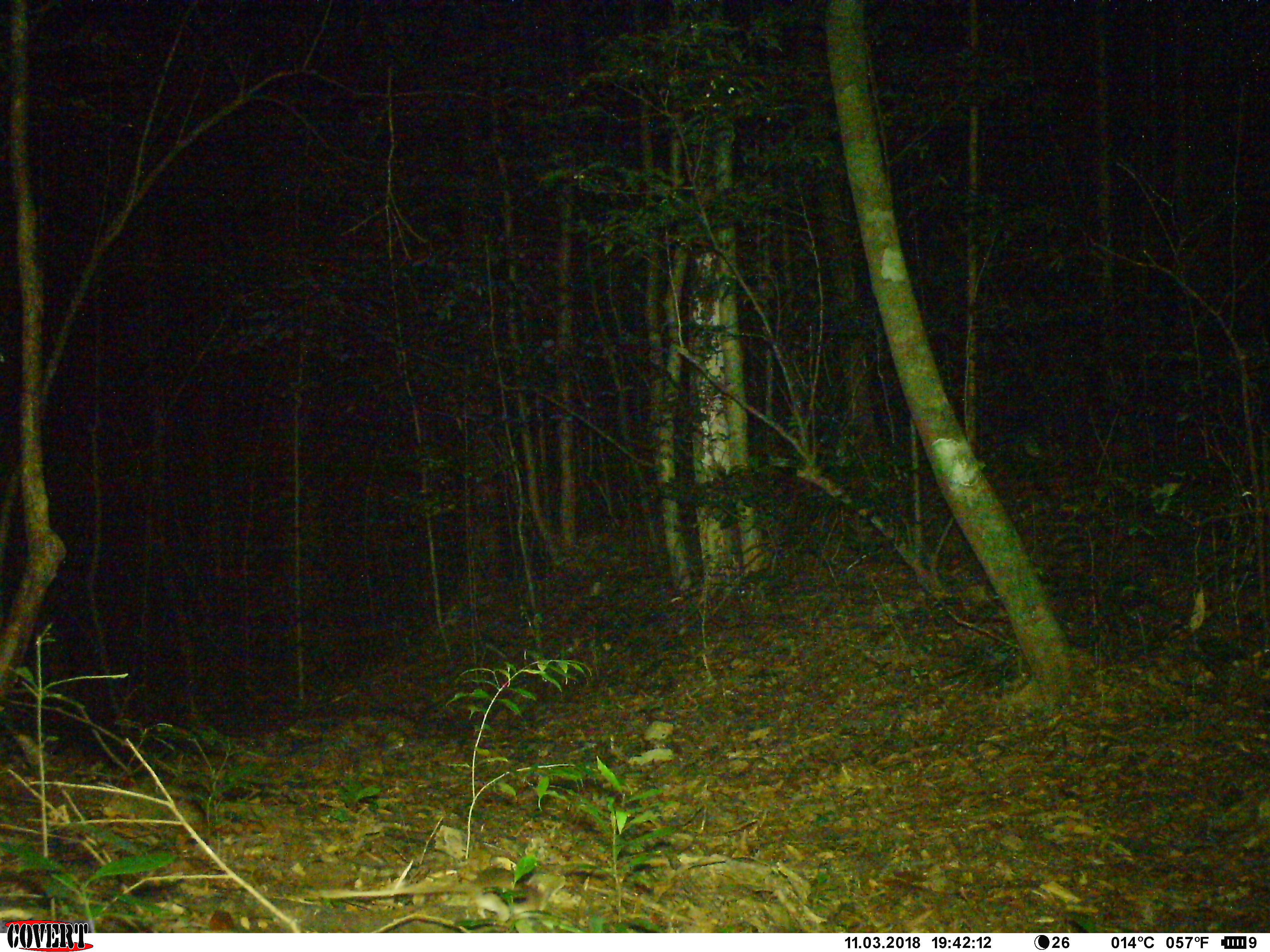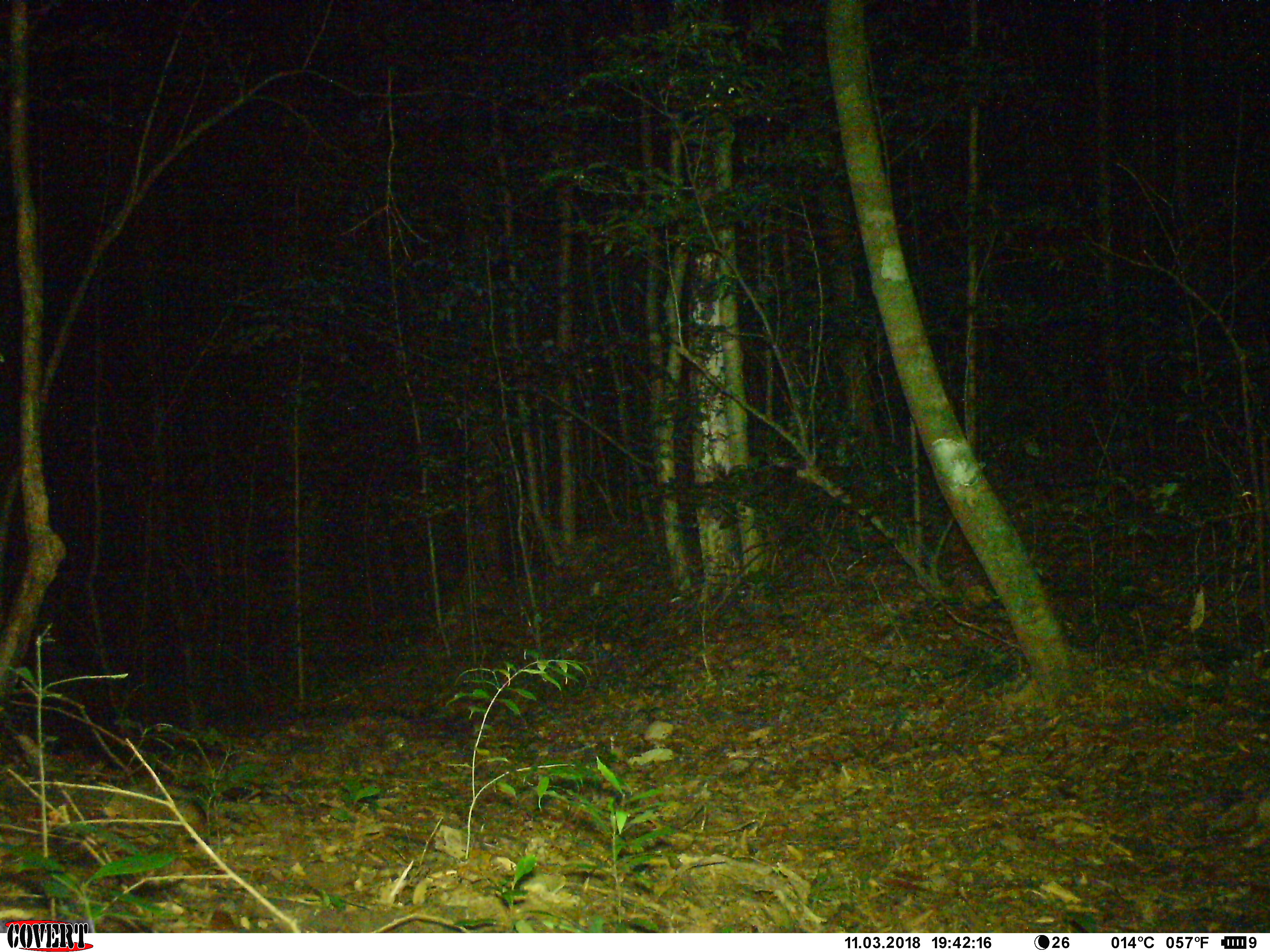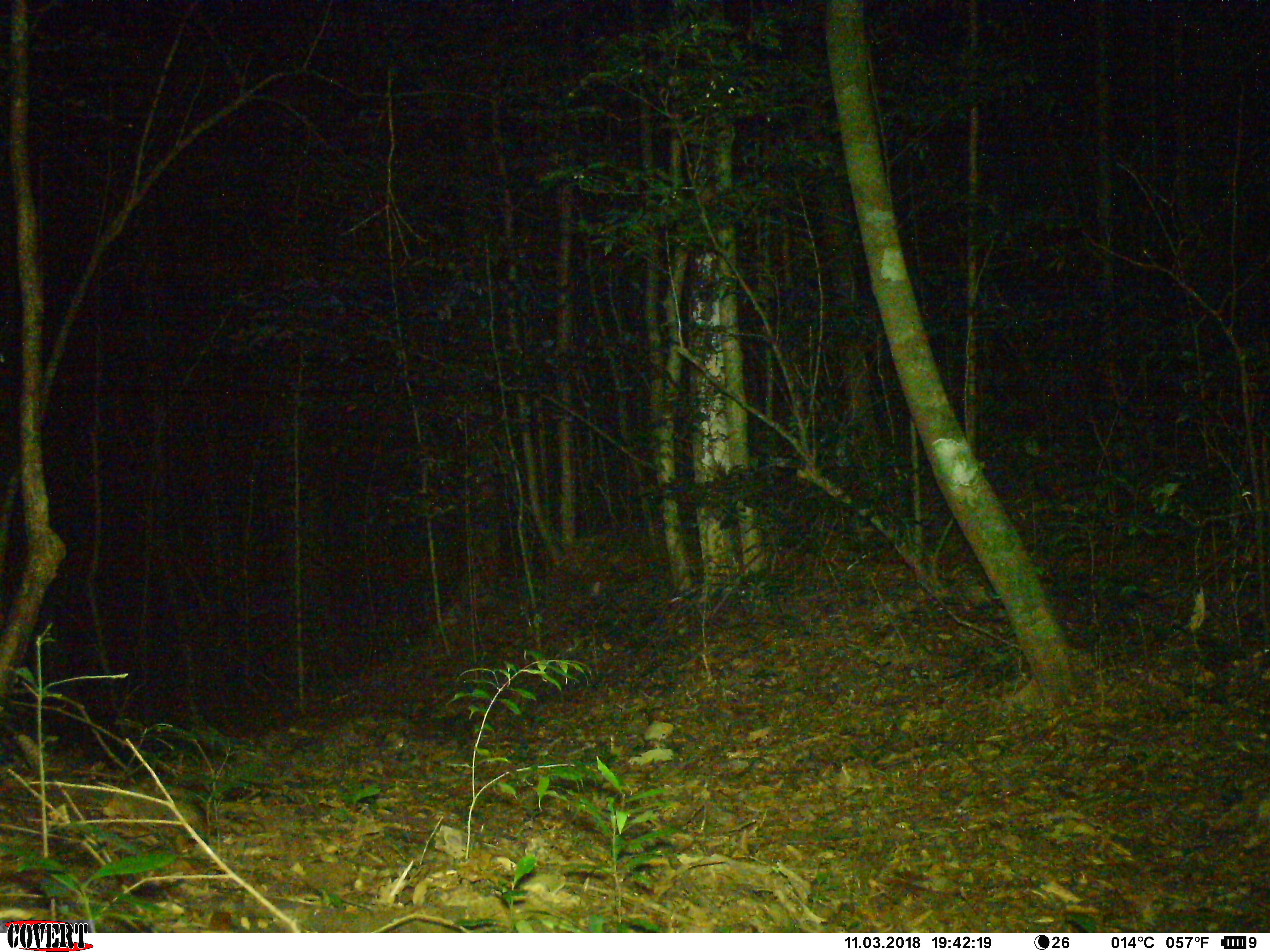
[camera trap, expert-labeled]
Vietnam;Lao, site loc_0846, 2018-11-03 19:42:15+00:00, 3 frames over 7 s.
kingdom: Animalia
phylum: Chordata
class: Mammalia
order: Rodentia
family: Muridae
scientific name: Muridae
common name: old-world mice and rats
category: unidentified murid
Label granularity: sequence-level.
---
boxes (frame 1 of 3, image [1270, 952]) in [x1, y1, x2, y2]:
unidentified murid: [474, 867, 515, 891]